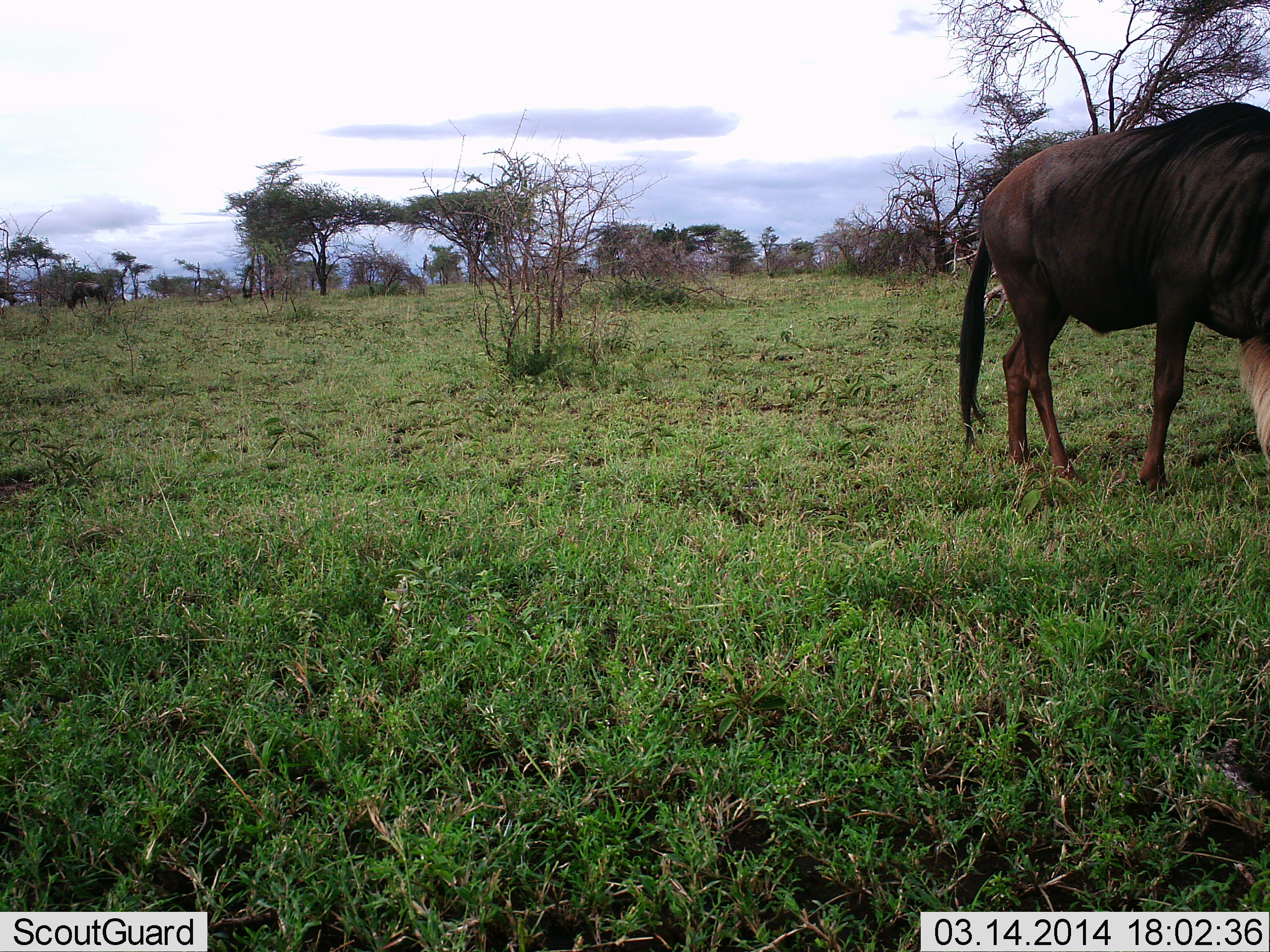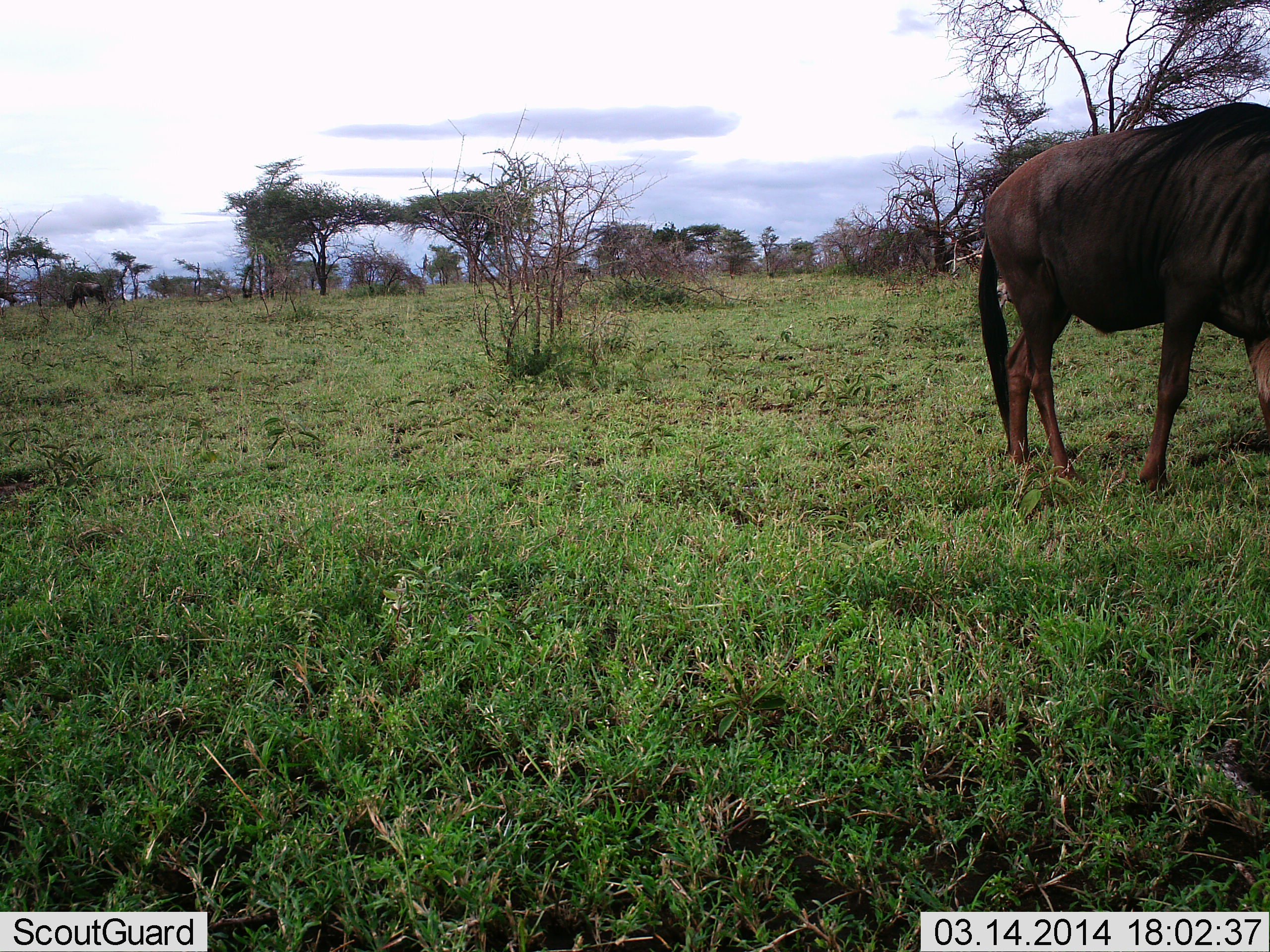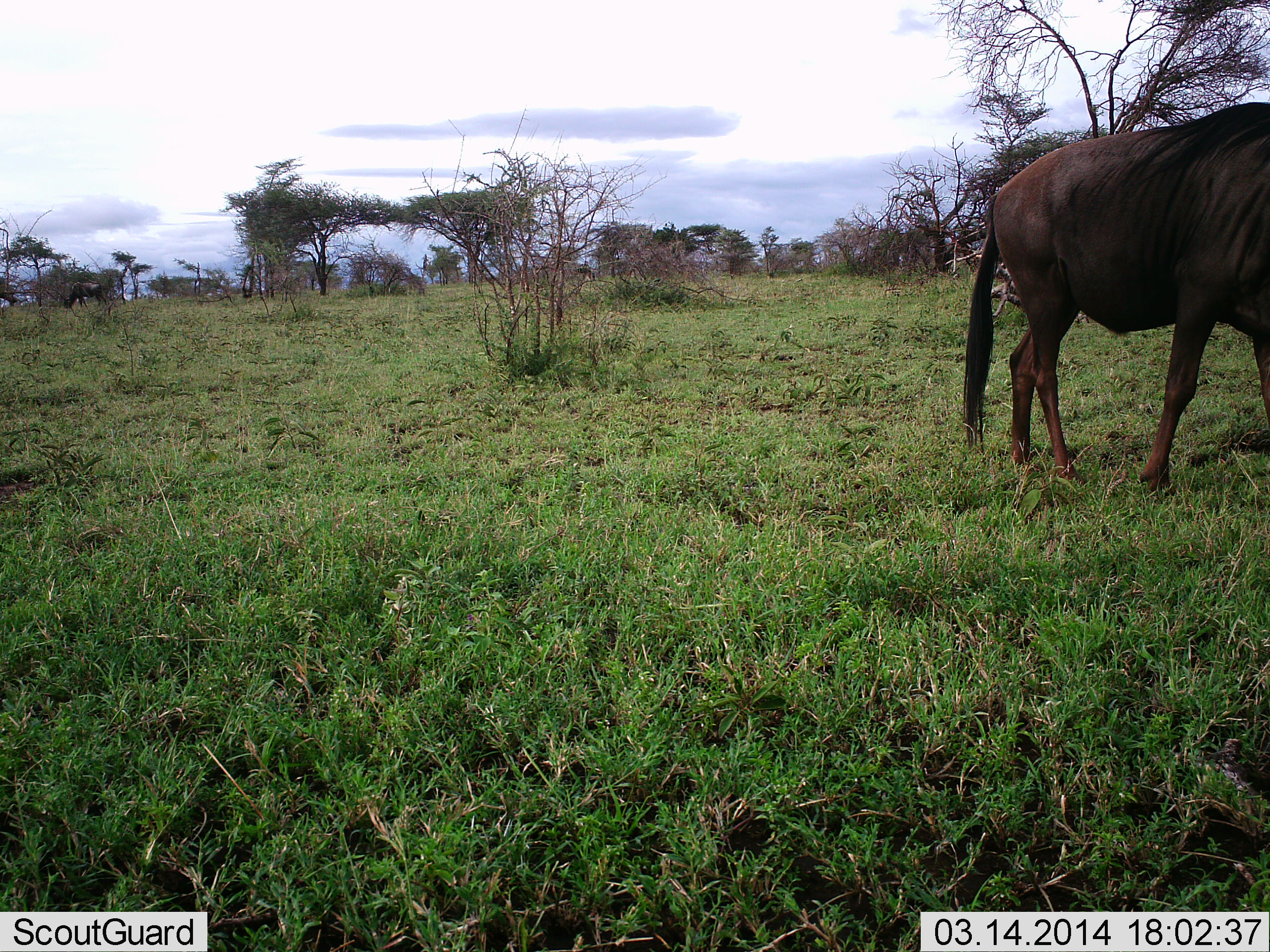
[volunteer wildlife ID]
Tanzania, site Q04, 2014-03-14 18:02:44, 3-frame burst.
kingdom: Animalia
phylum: Chordata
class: Mammalia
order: Artiodactyla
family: Bovidae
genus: Connochaetes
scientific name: Connochaetes taurinus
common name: blue wildebeest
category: wildebeest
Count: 1.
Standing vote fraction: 30%.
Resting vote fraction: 0%.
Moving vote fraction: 20%.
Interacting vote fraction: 0%.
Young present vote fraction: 0%.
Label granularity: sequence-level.